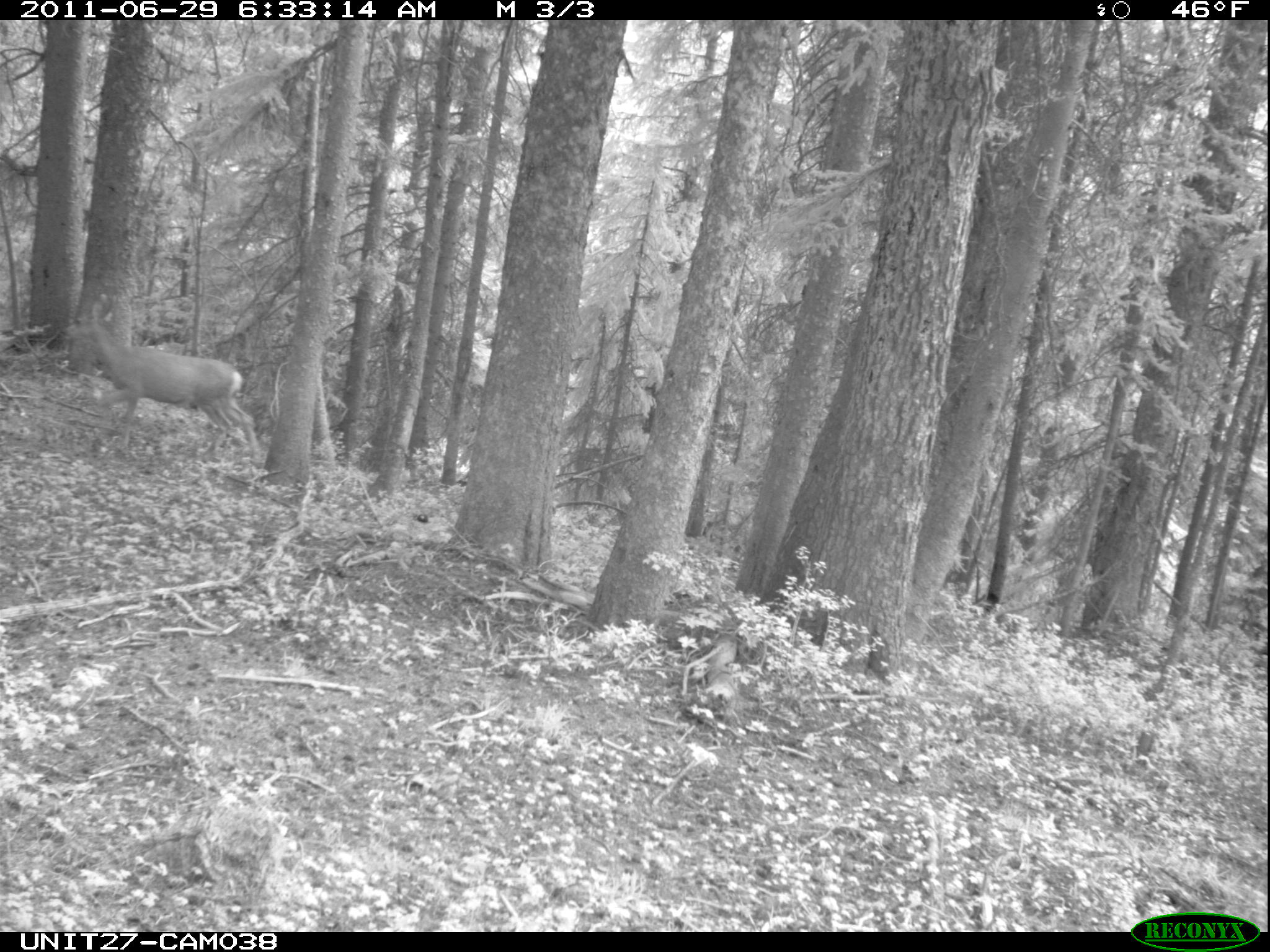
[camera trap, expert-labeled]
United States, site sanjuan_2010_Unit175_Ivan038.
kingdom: Animalia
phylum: Chordata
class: Mammalia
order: Artiodactyla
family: Cervidae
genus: Odocoileus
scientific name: Odocoileus hemionus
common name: mule deer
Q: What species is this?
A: Odocoileus hemionus (mule deer).